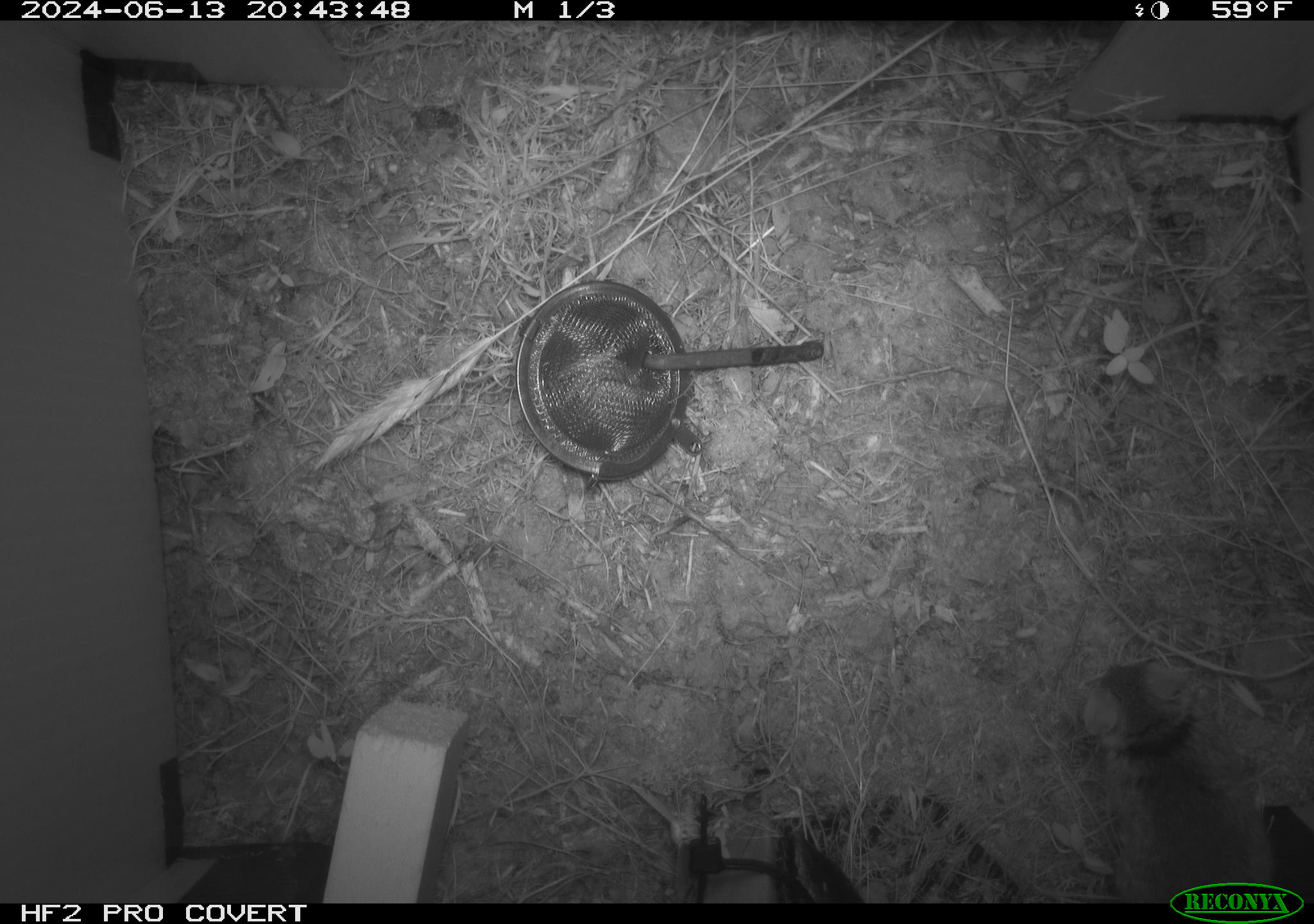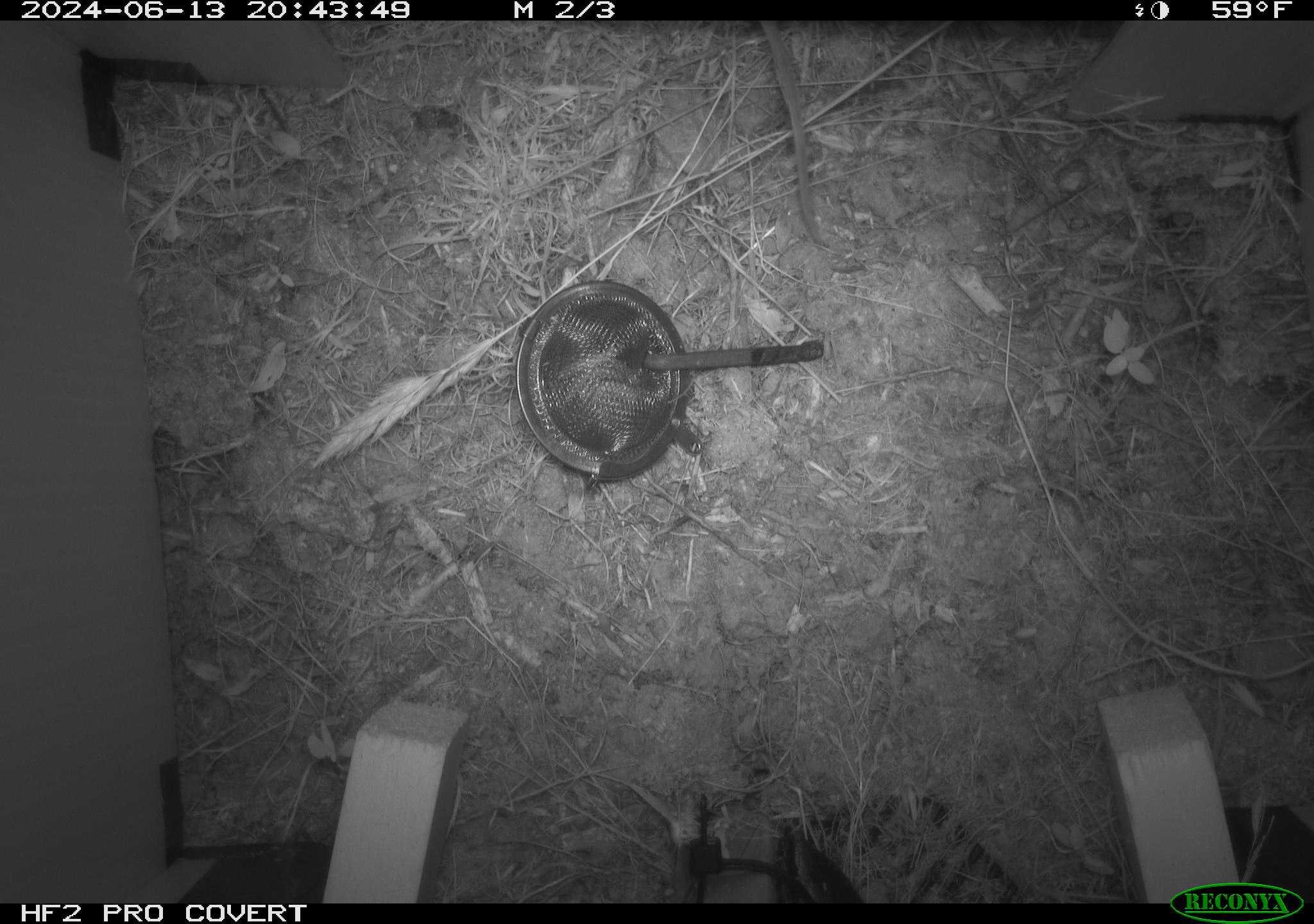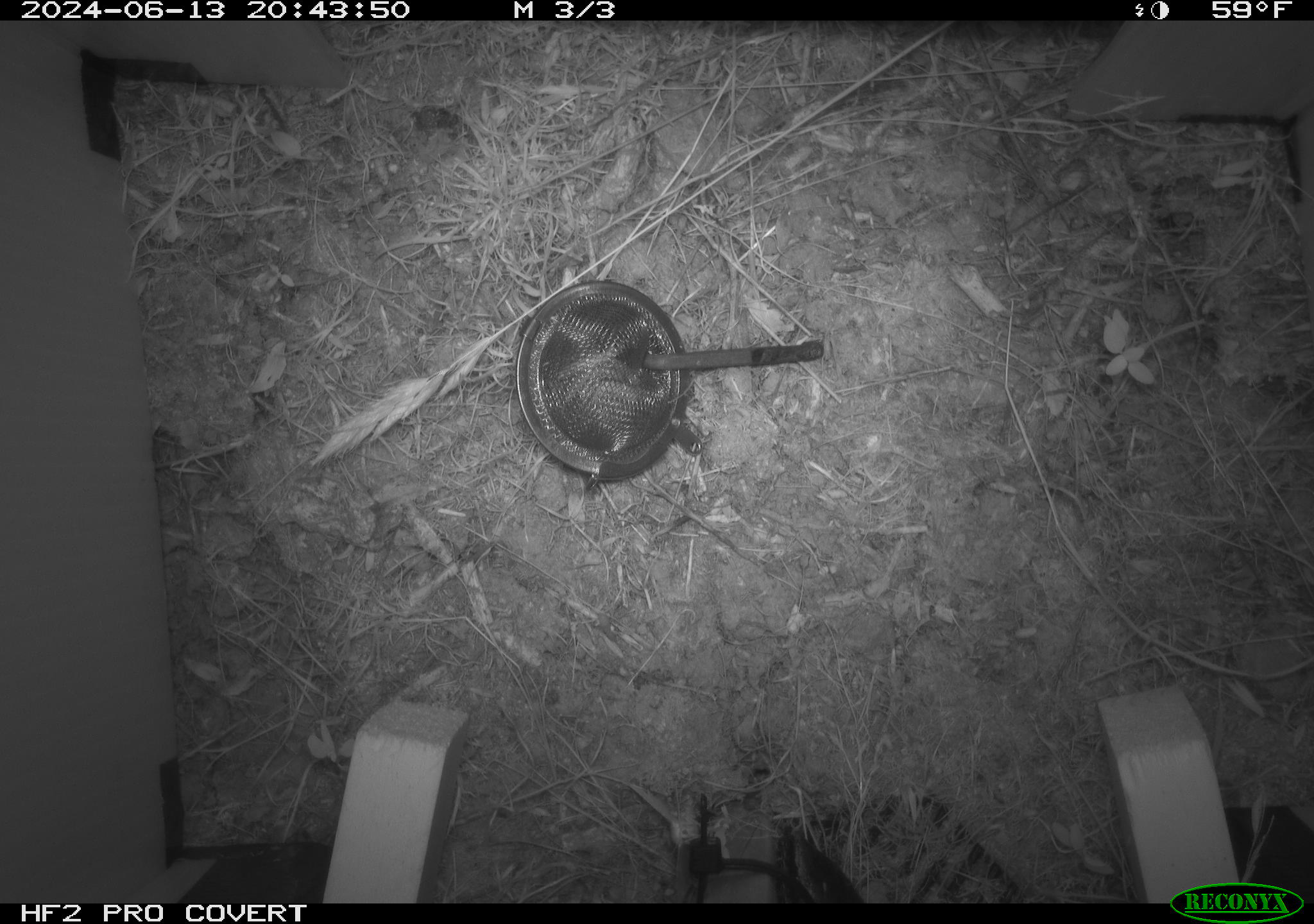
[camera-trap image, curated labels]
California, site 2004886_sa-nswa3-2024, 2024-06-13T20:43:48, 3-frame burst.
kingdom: Animalia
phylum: Chordata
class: Mammalia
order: Rodentia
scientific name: Rodentia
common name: rodent